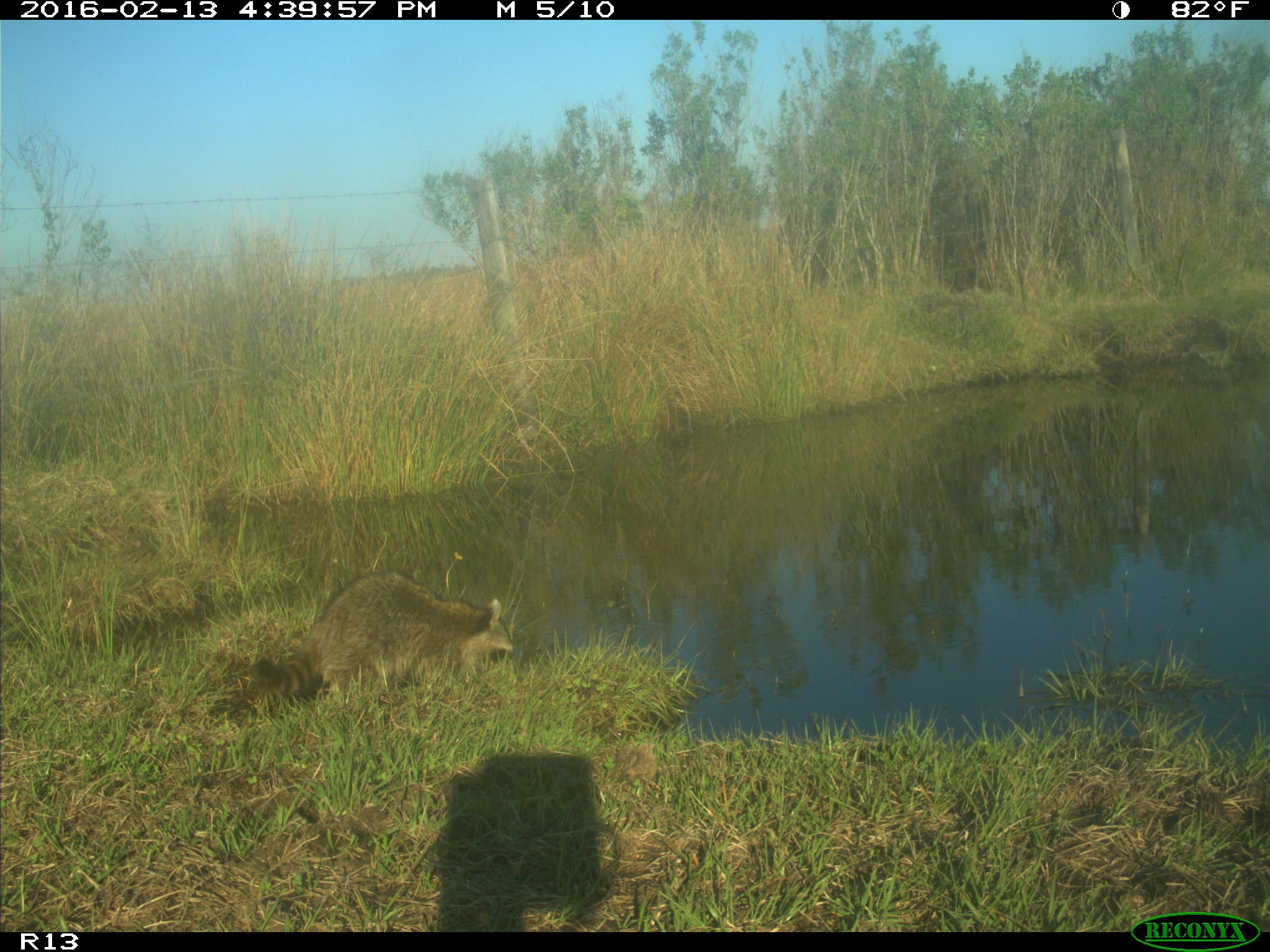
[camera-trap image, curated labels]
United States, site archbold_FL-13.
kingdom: Animalia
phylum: Chordata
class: Mammalia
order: Carnivora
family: Procyonidae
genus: Procyon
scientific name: Procyon lotor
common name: common raccoon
Procyon lotor (common raccoon).